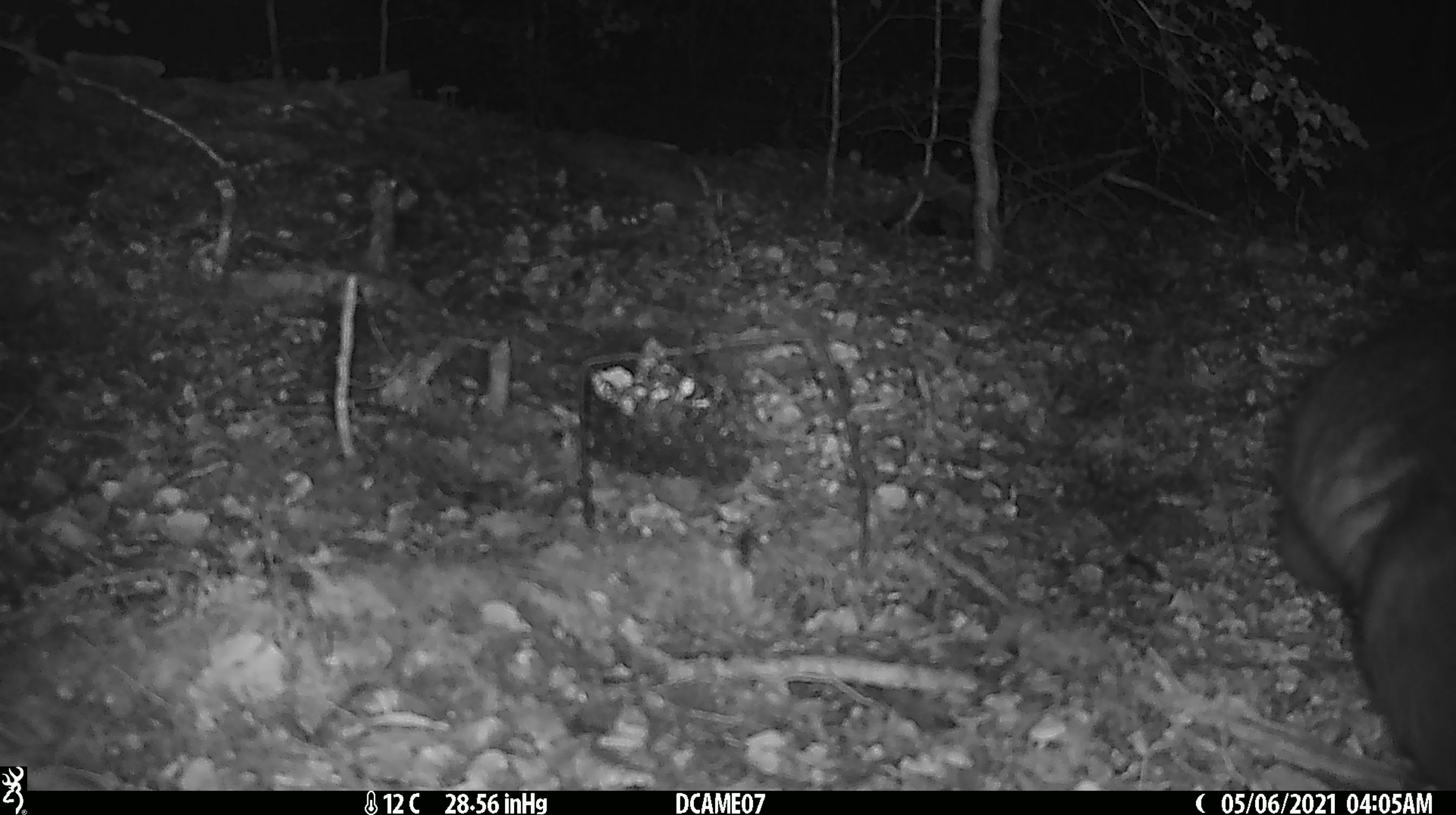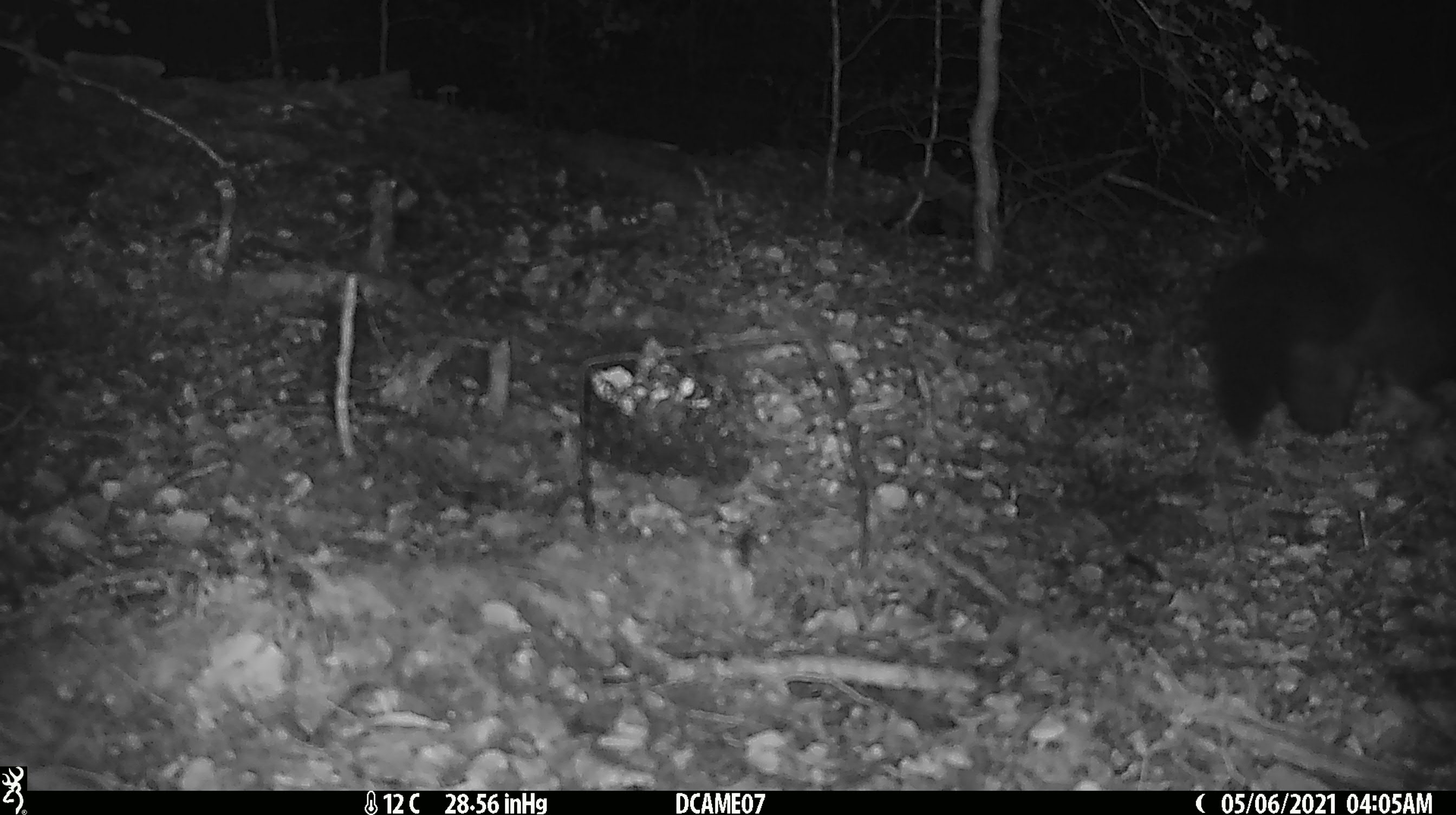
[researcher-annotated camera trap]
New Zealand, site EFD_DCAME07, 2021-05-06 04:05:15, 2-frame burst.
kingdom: Animalia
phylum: Chordata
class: Mammalia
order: Diprotodontia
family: Phalangeridae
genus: Trichosurus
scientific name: Trichosurus vulpecula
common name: common brushtail possum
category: possum